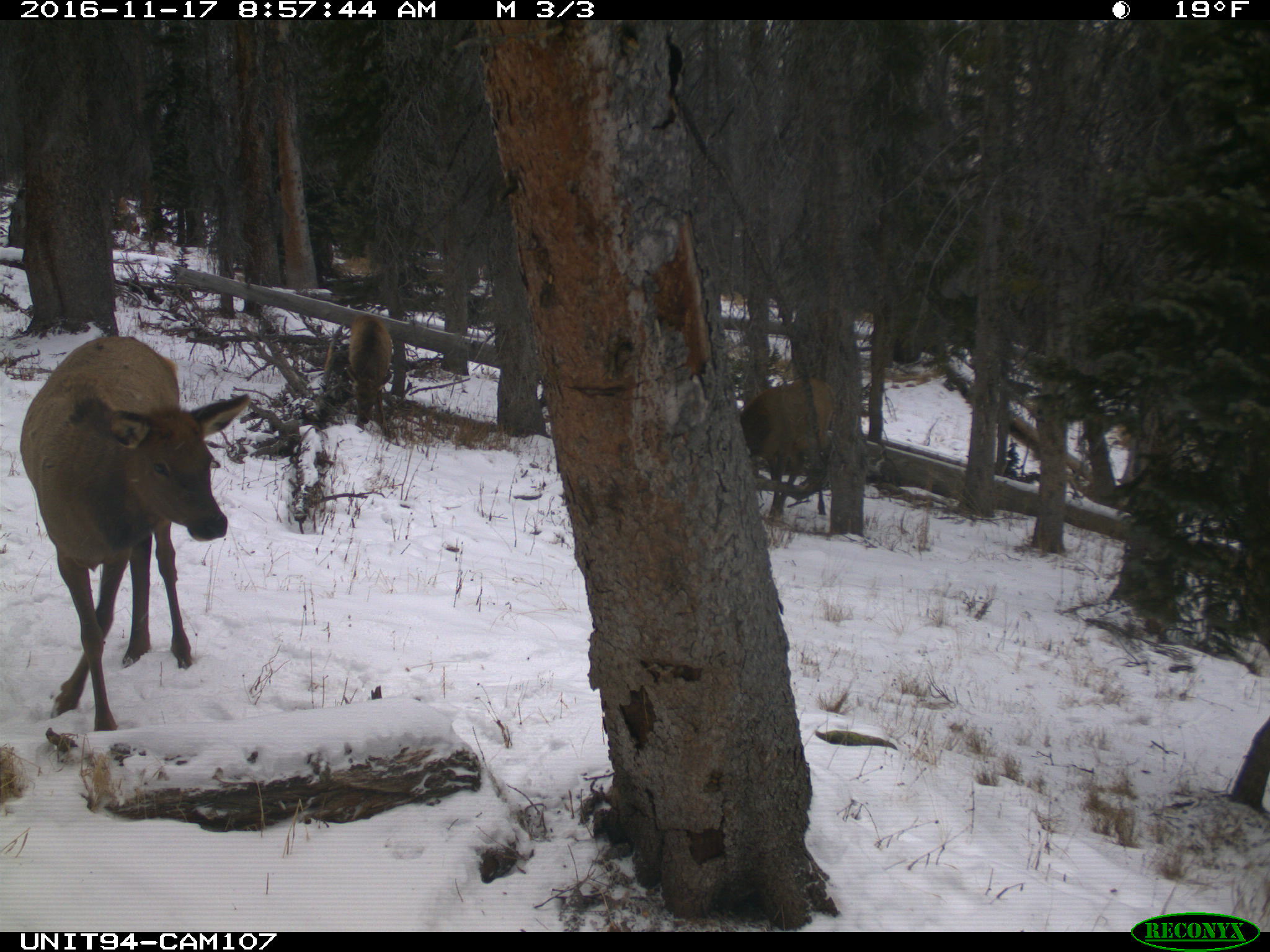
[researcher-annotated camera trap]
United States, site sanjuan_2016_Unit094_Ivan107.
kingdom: Animalia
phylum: Chordata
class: Mammalia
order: Artiodactyla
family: Cervidae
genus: Cervus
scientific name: Cervus elaphus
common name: red deer